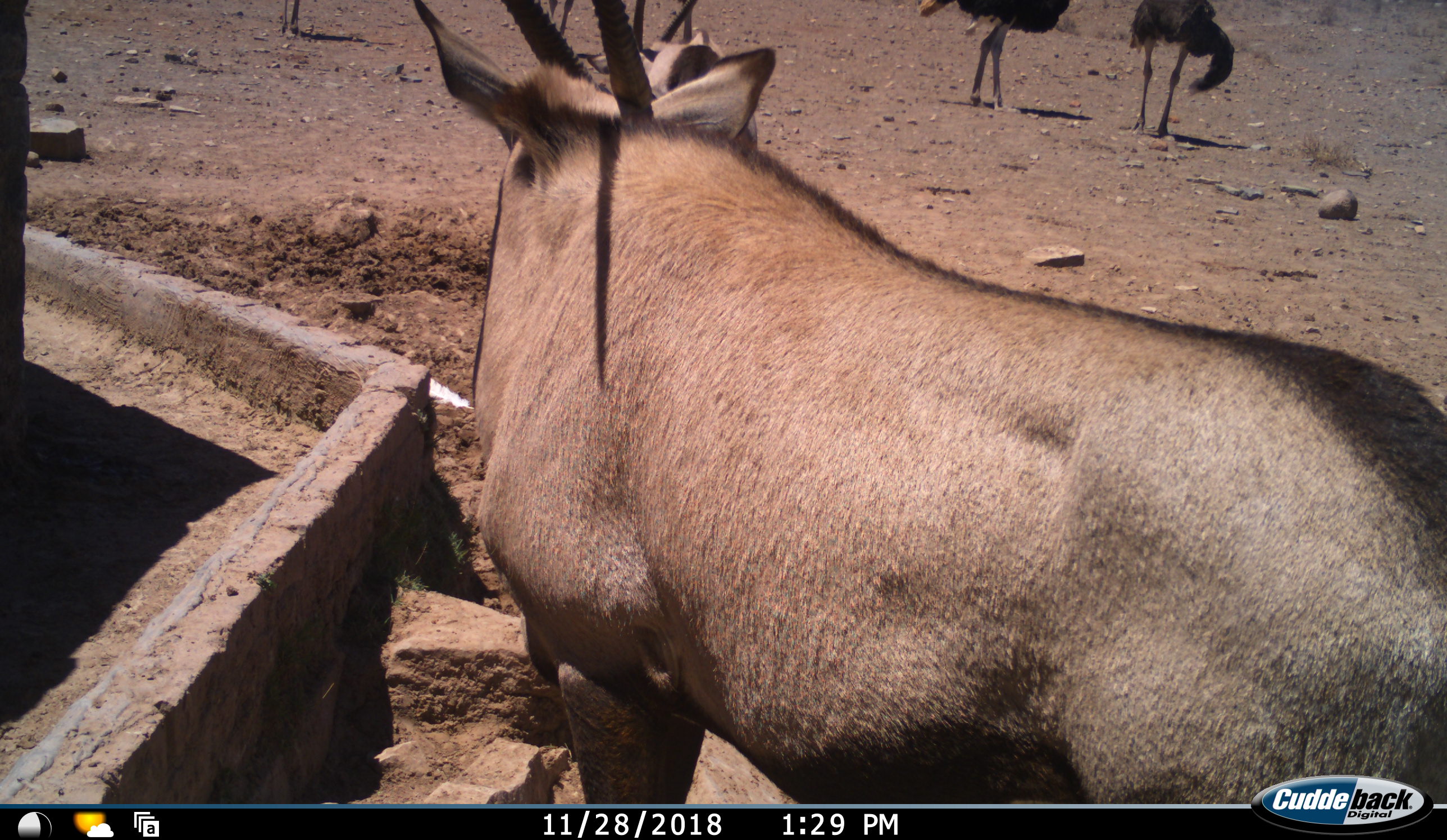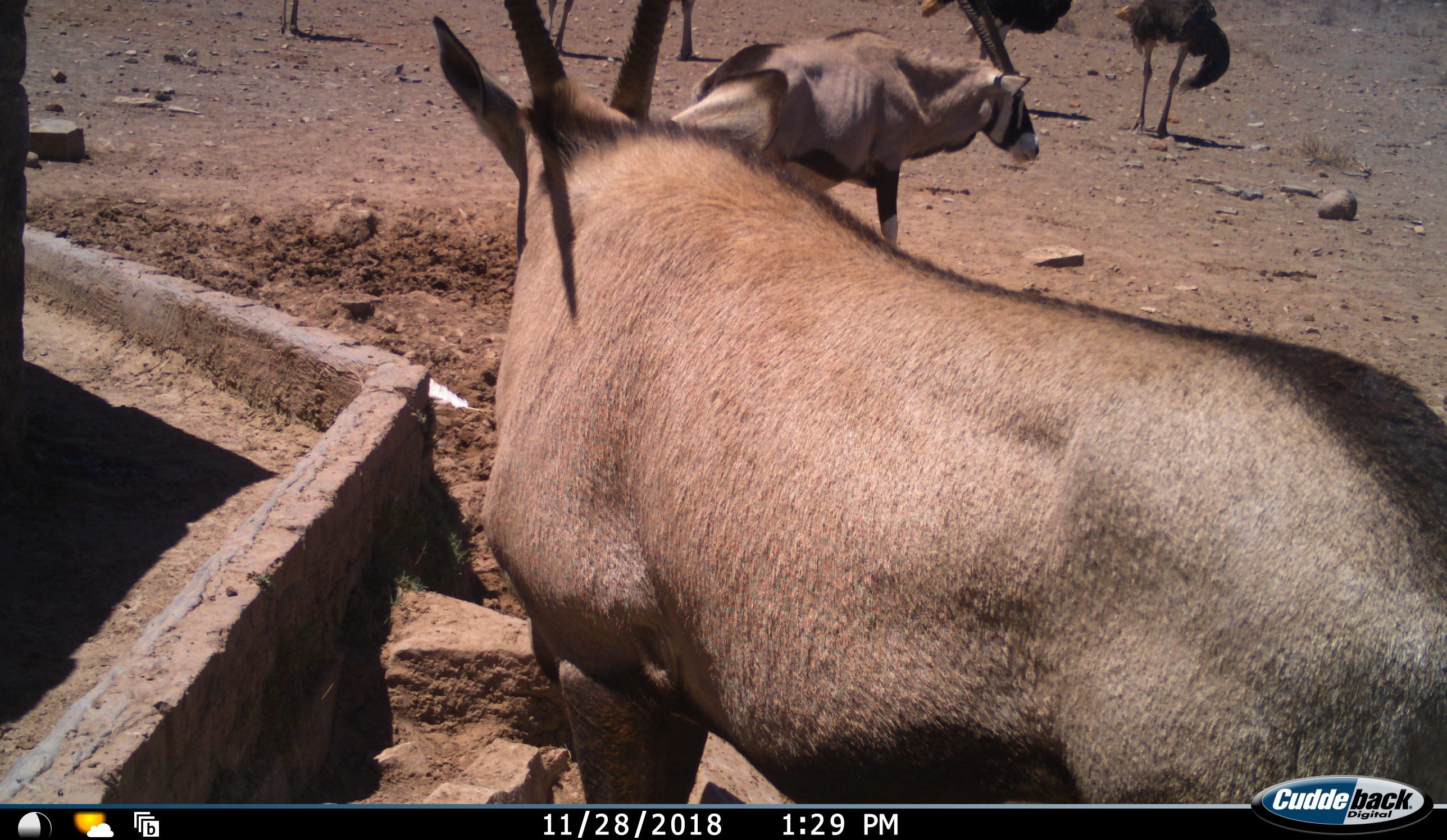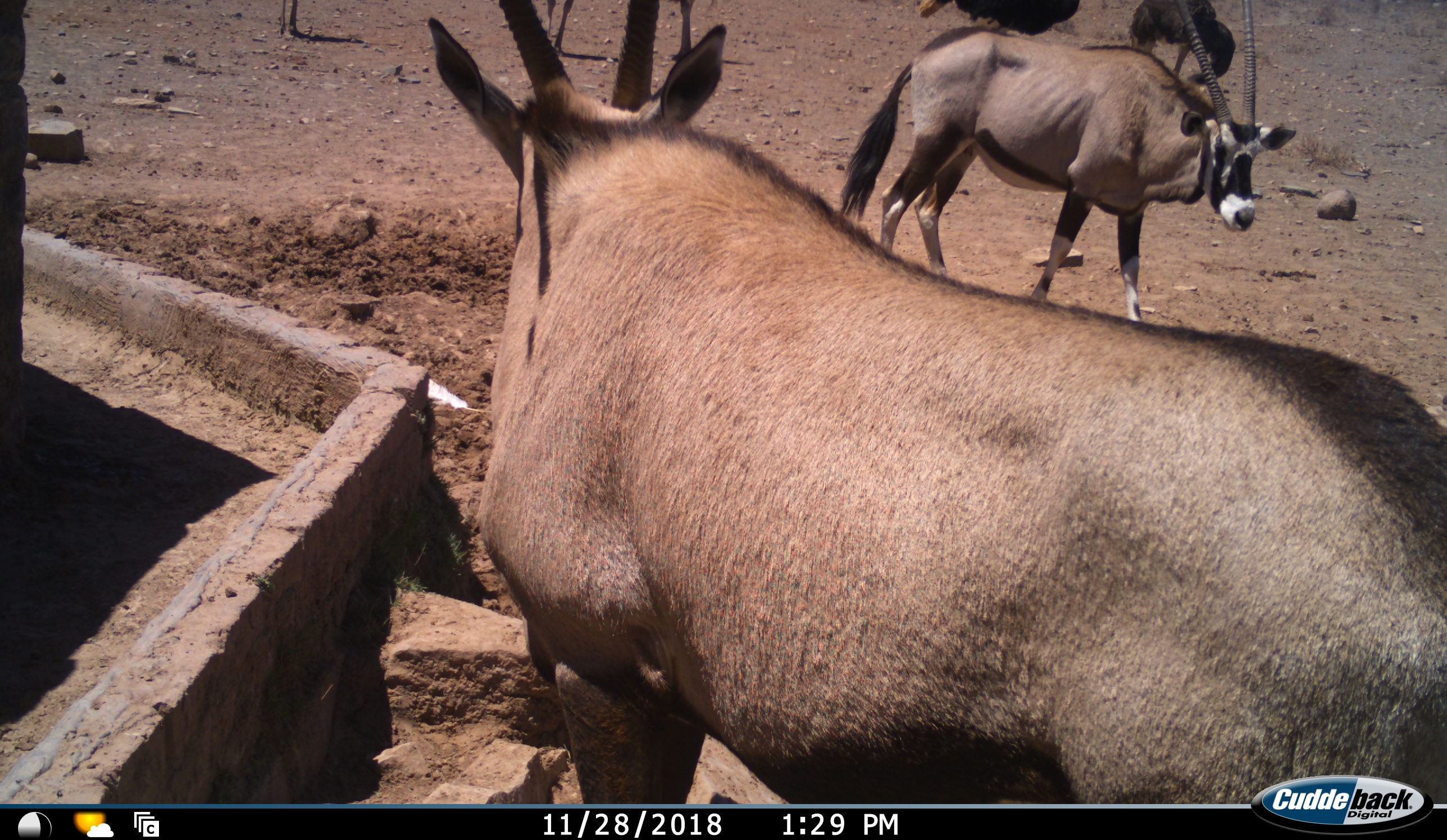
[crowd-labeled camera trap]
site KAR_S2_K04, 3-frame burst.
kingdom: Animalia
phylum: Chordata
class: Mammalia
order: Artiodactyla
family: Bovidae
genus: Oryx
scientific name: Oryx gazella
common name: gemsbok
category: oryx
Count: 2.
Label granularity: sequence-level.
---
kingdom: Animalia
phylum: Chordata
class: Aves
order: Struthioniformes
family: Struthionidae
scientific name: Struthionidae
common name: ostrich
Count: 5.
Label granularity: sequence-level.